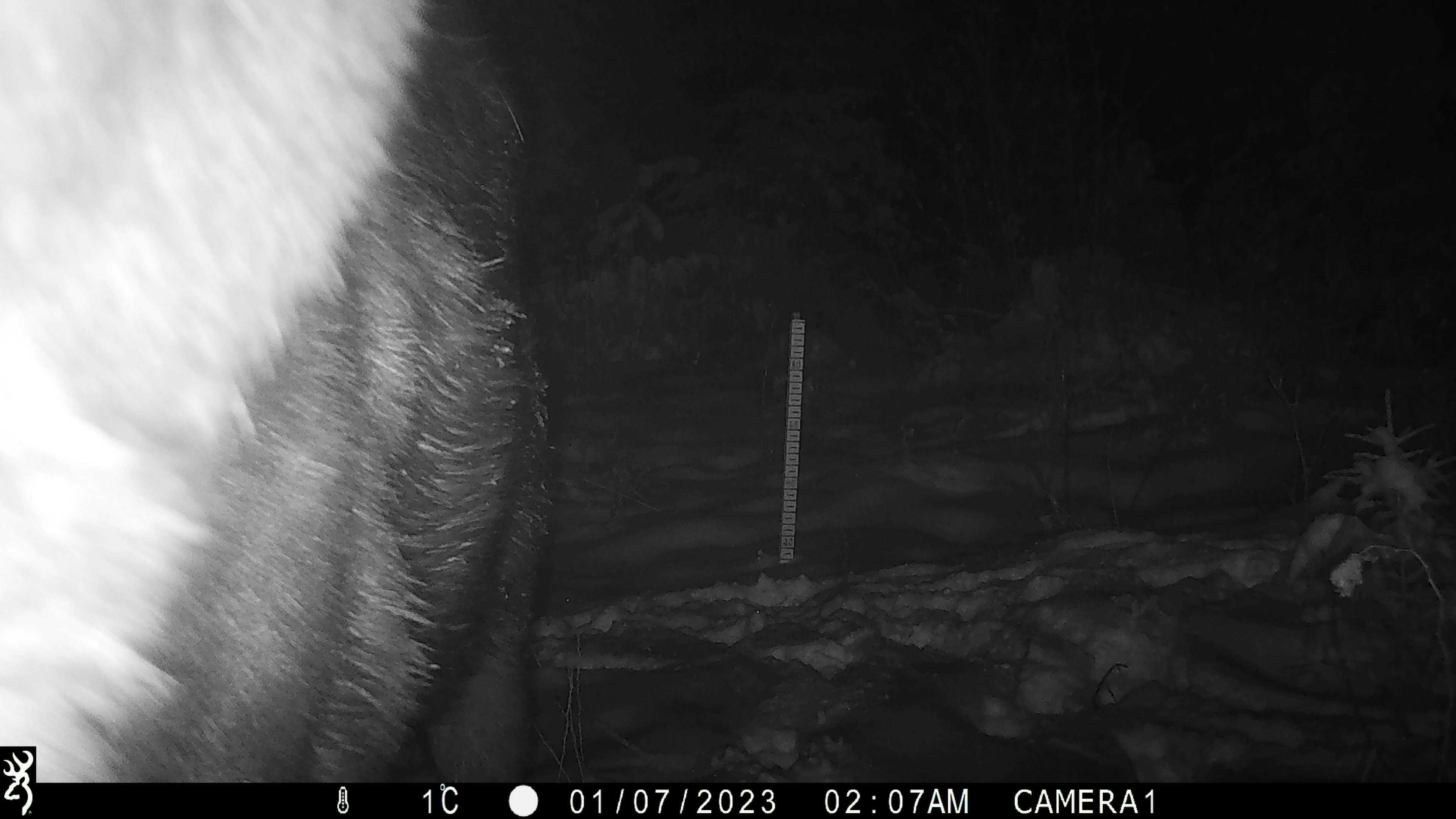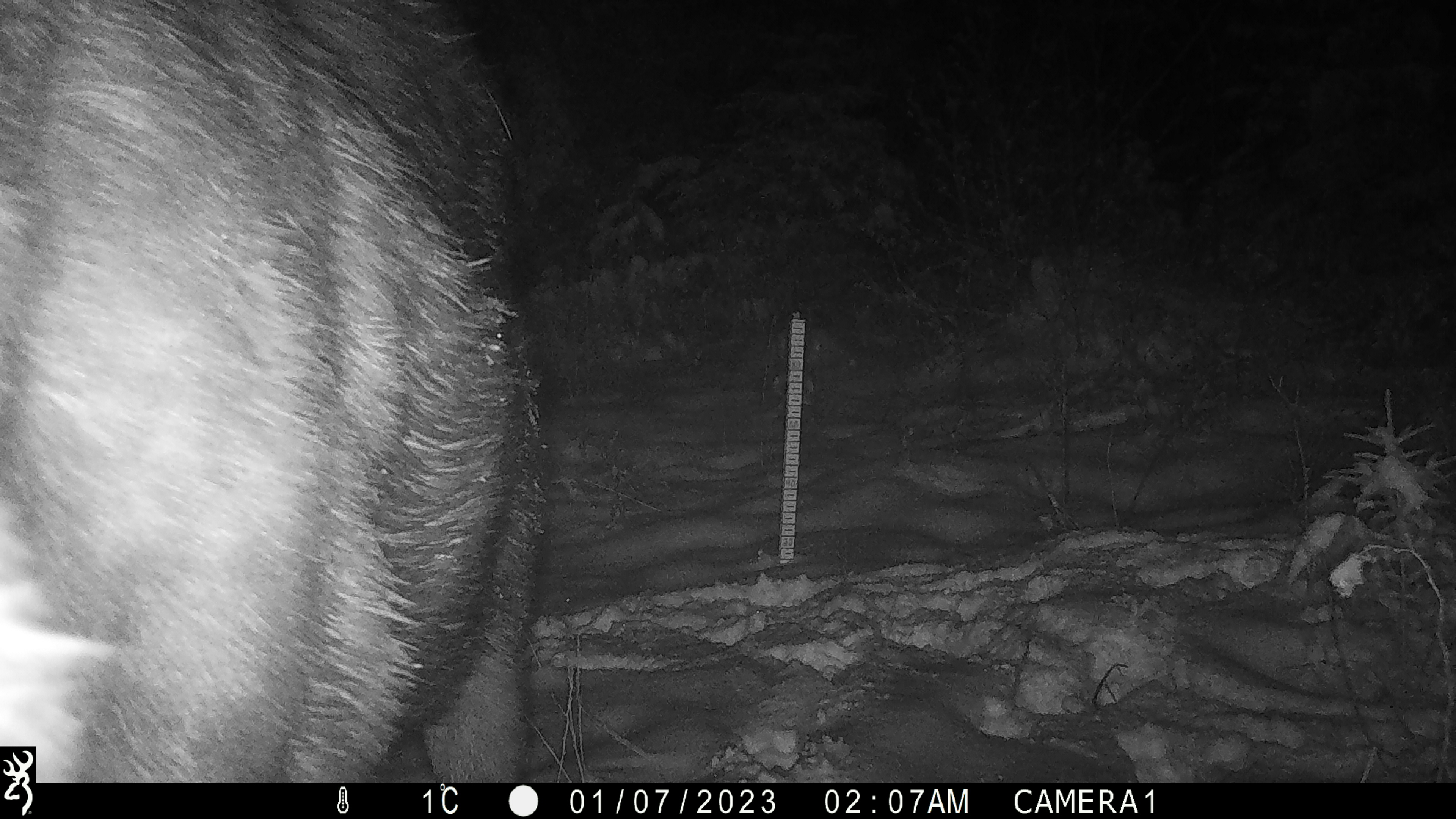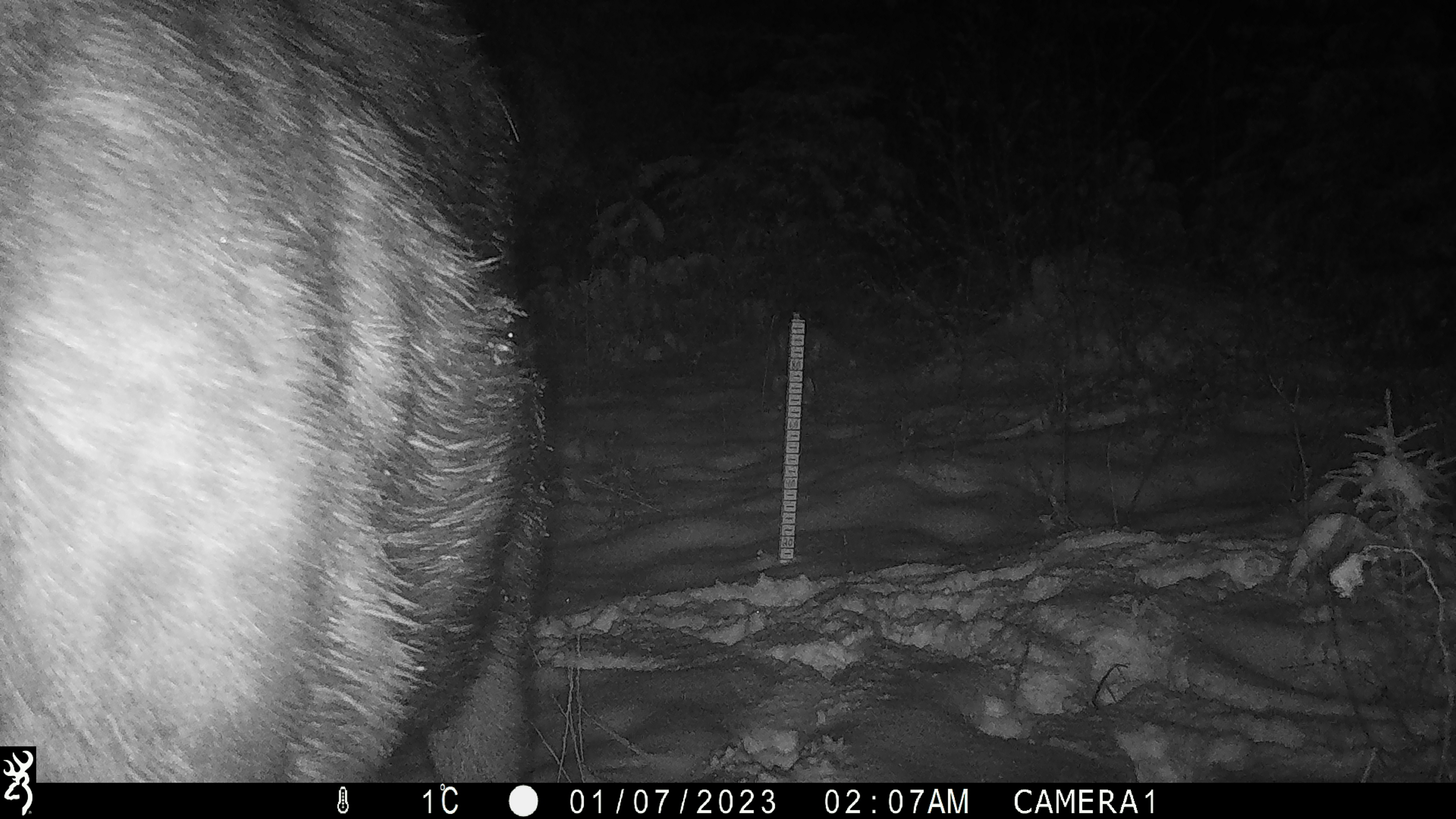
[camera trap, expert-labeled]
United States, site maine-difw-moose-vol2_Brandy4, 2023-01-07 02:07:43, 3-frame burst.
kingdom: Animalia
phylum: Chordata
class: Mammalia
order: Artiodactyla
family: Cervidae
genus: Alces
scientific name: Alces alces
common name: moose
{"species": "moose (Alces alces)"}